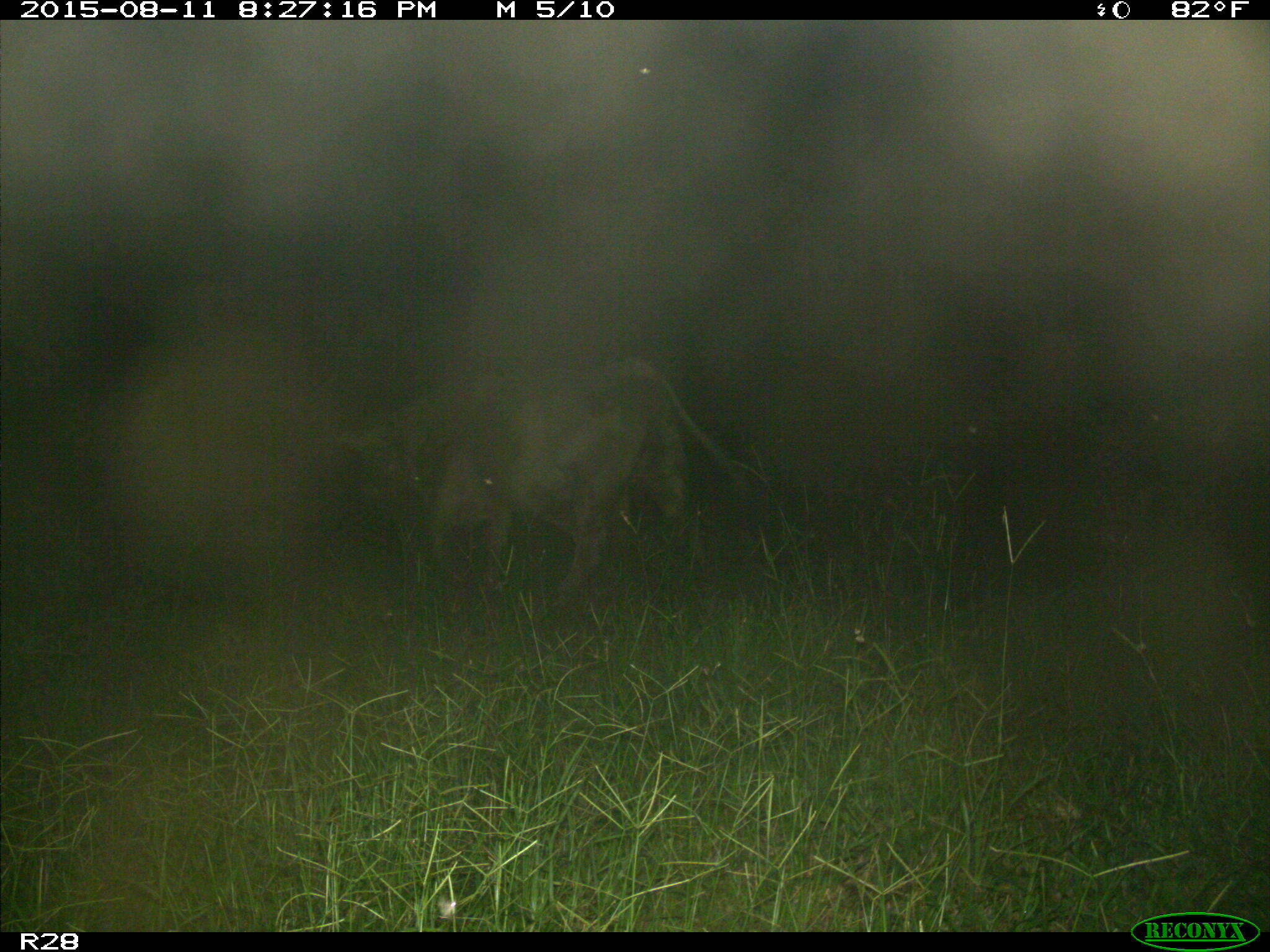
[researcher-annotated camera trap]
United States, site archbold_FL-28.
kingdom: Animalia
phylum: Chordata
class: Mammalia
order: Artiodactyla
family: Bovidae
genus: Bos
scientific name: Bos taurus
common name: domestic cow